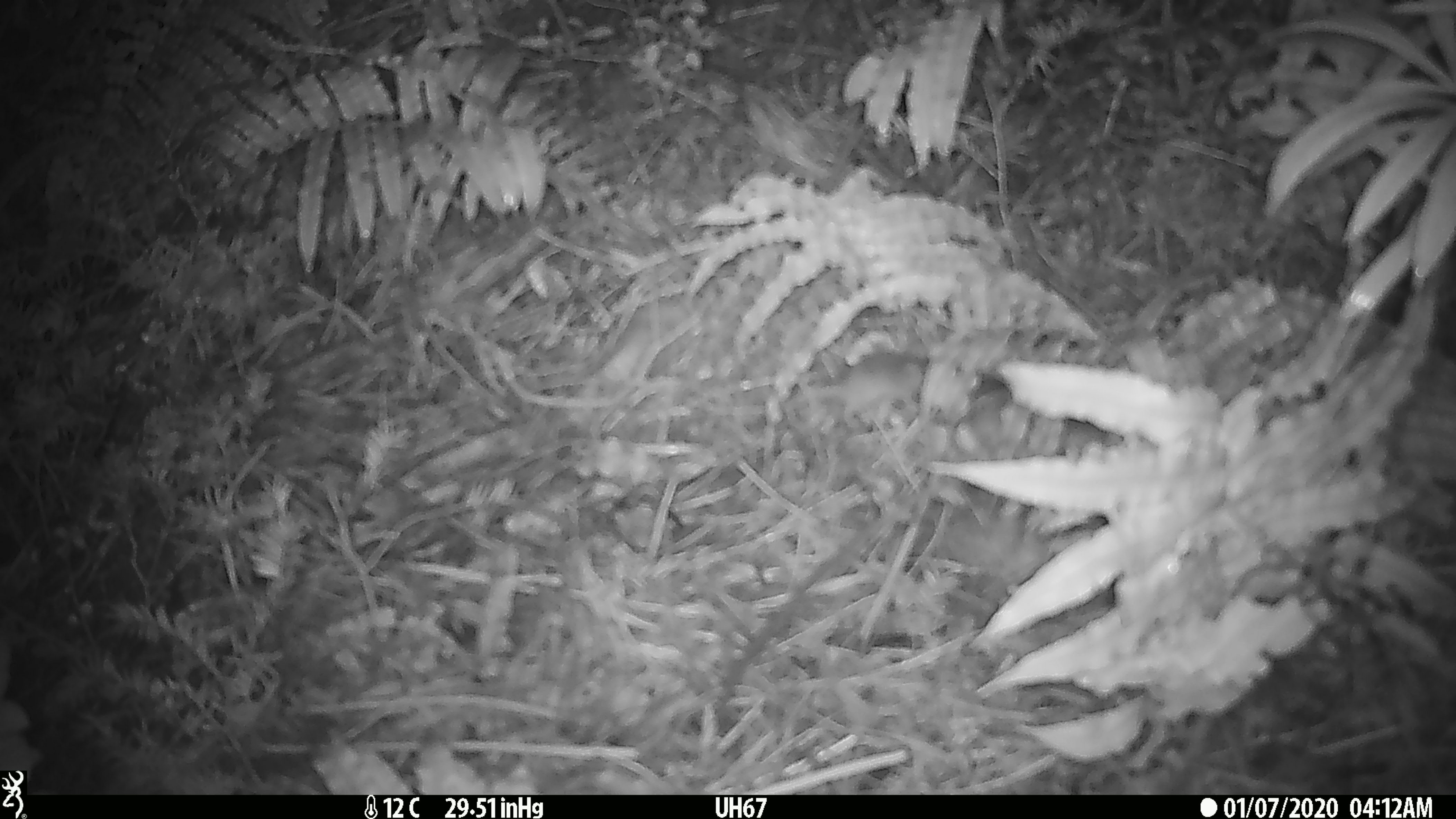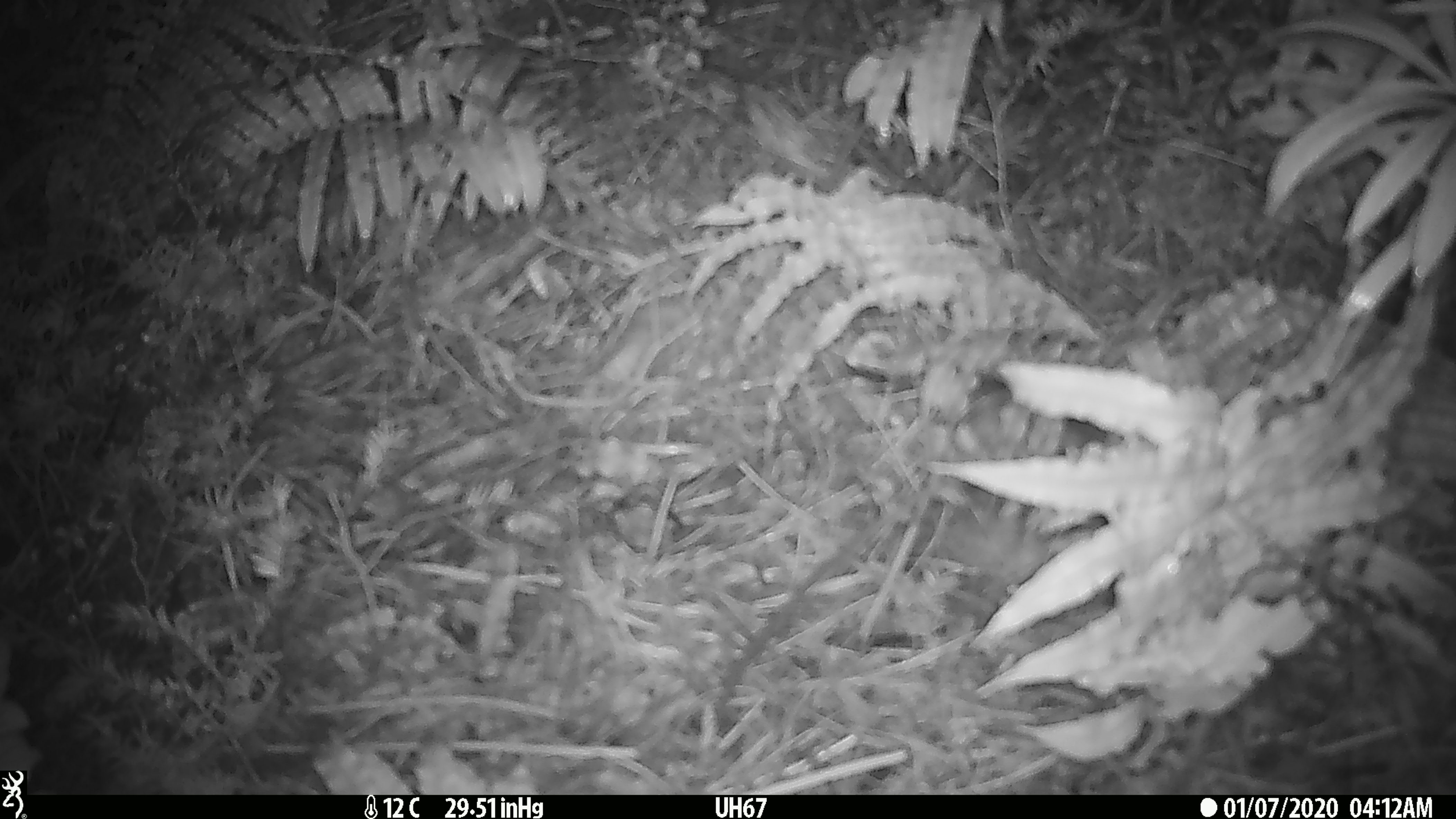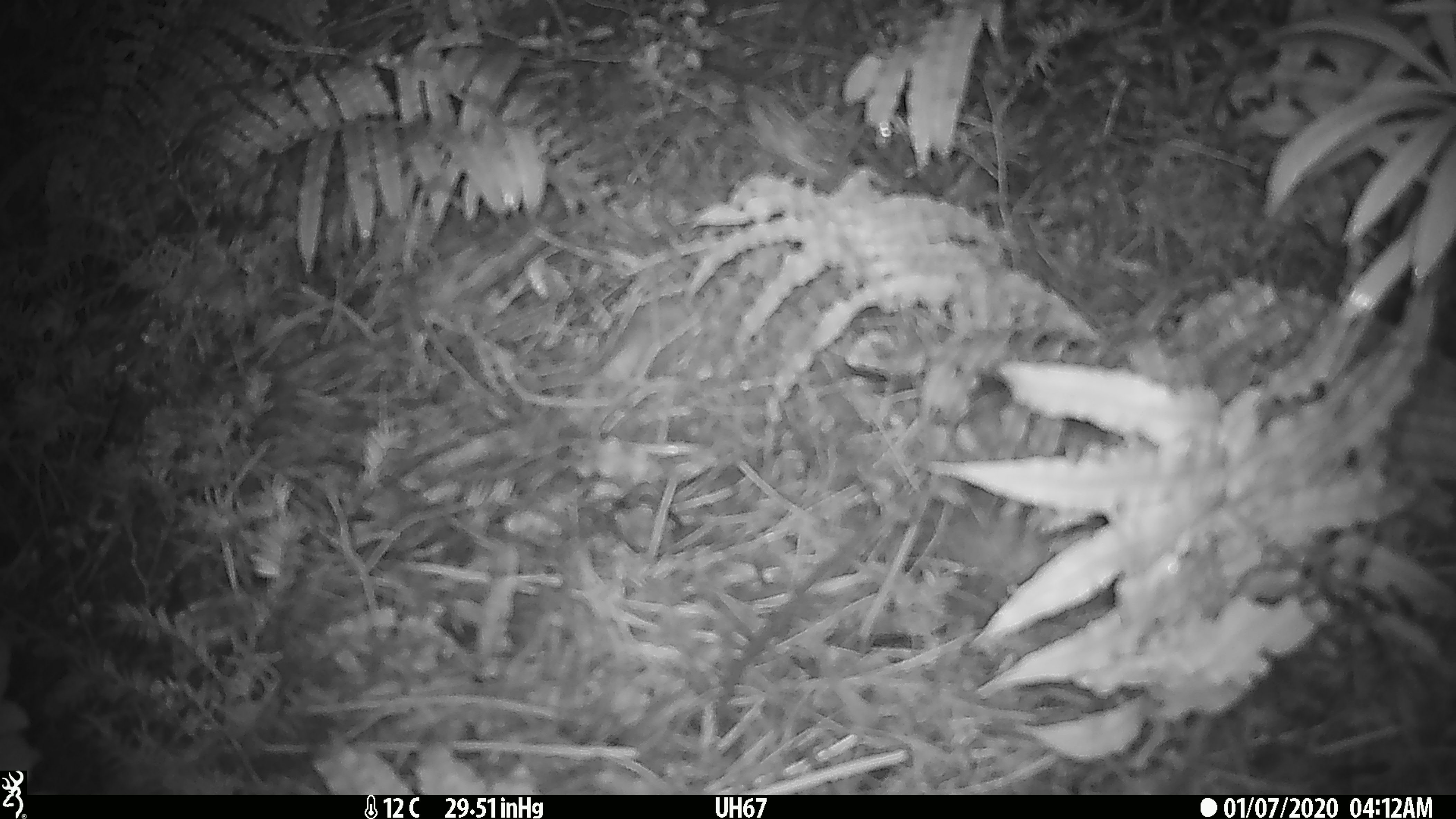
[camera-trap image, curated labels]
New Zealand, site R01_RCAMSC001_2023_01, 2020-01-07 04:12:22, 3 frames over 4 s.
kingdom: Animalia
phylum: Chordata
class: Mammalia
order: Rodentia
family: Muridae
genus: Mus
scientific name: Mus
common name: mouse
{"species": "mouse (Mus)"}